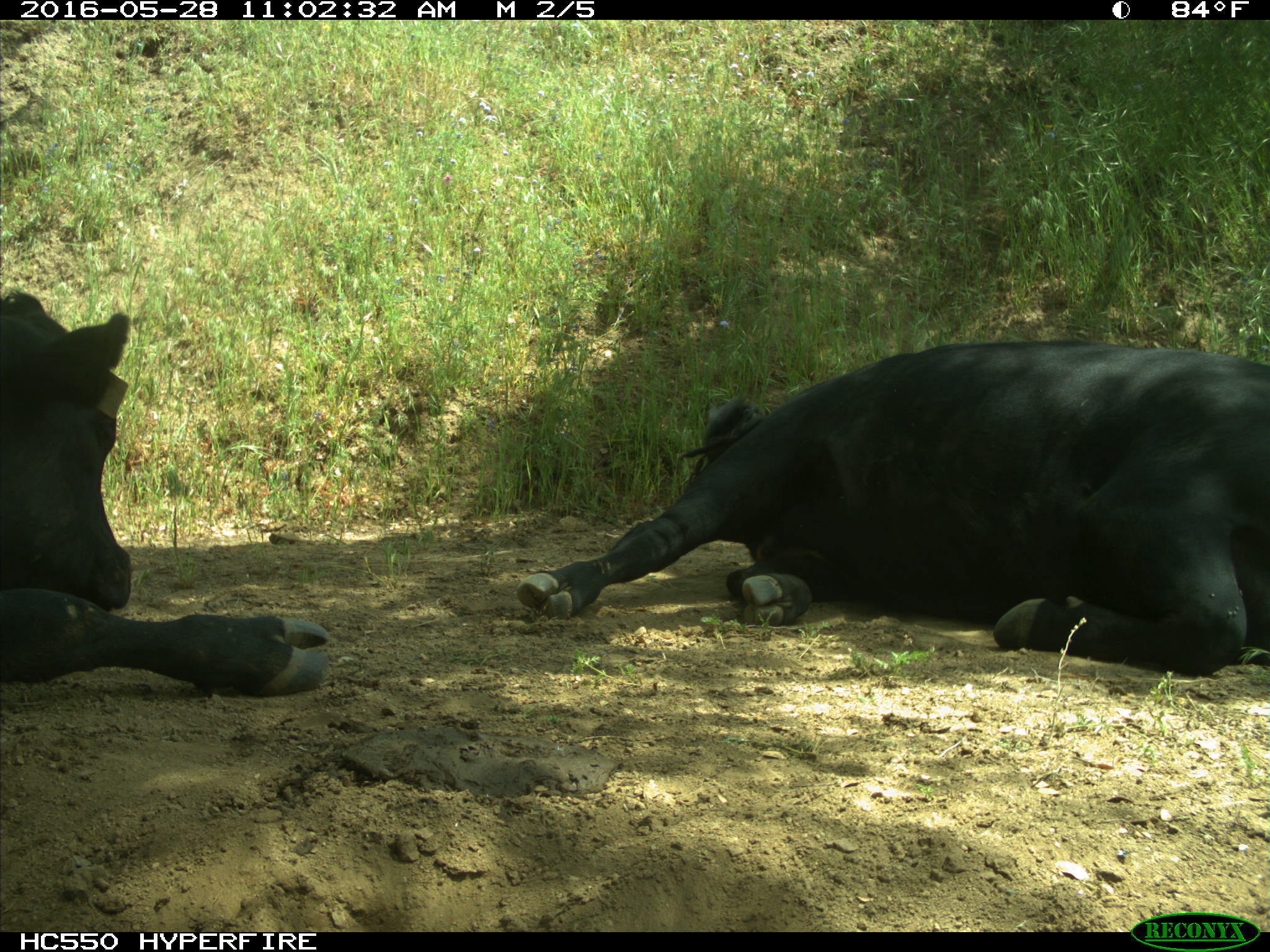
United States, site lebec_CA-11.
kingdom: Animalia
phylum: Chordata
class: Mammalia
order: Artiodactyla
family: Bovidae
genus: Bos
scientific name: Bos taurus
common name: domestic cow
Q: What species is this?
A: Bos taurus (domestic cow).